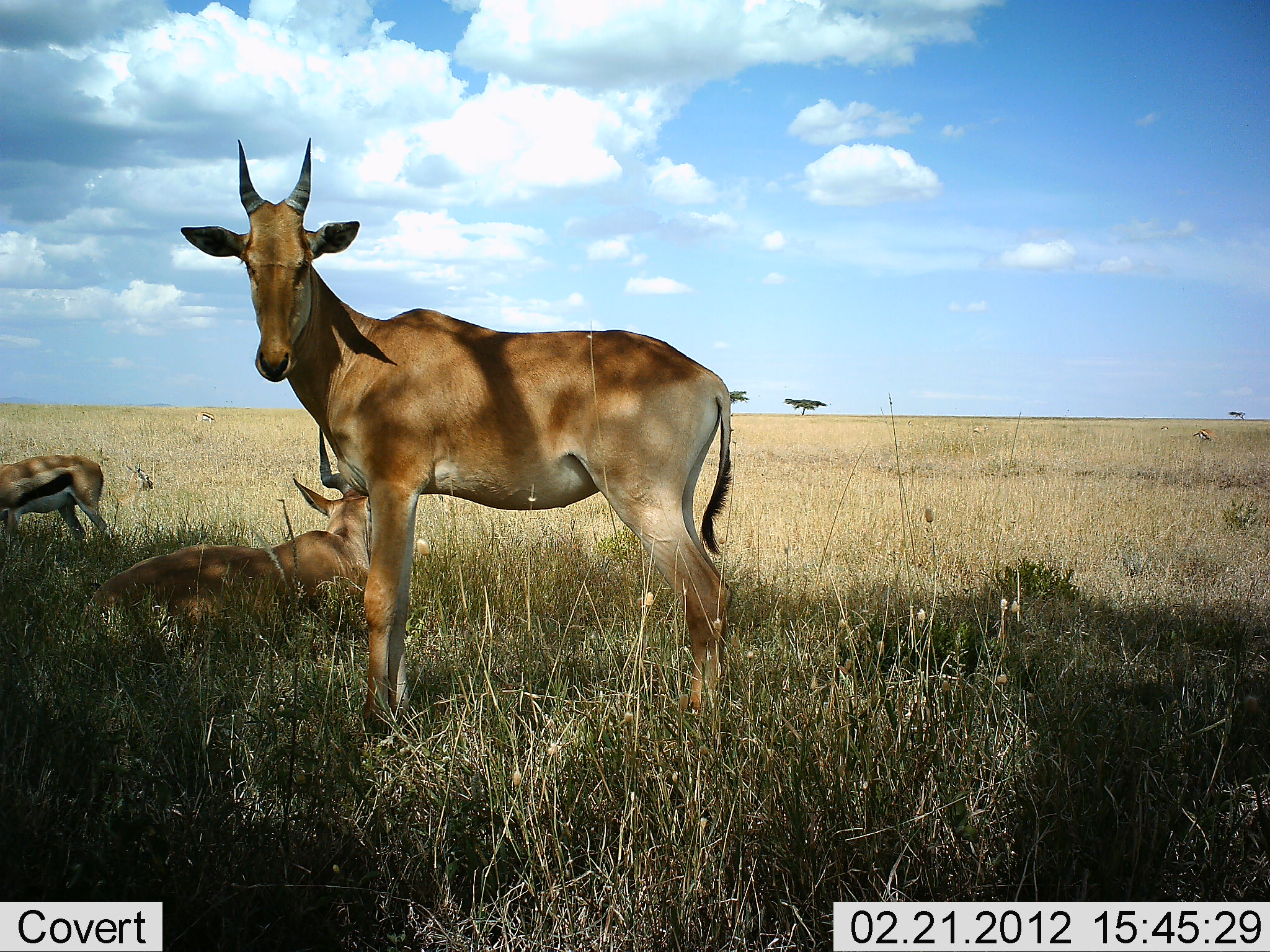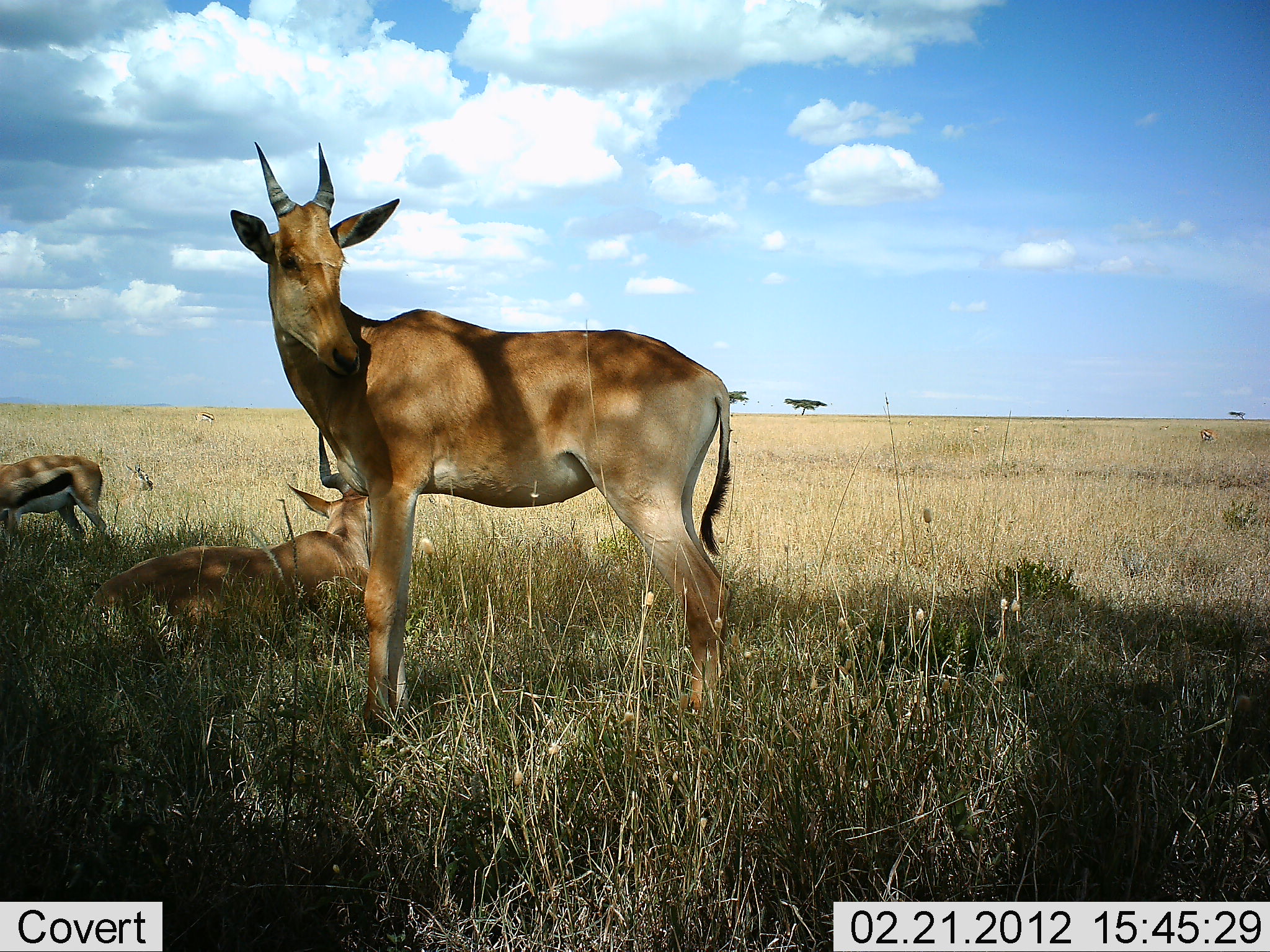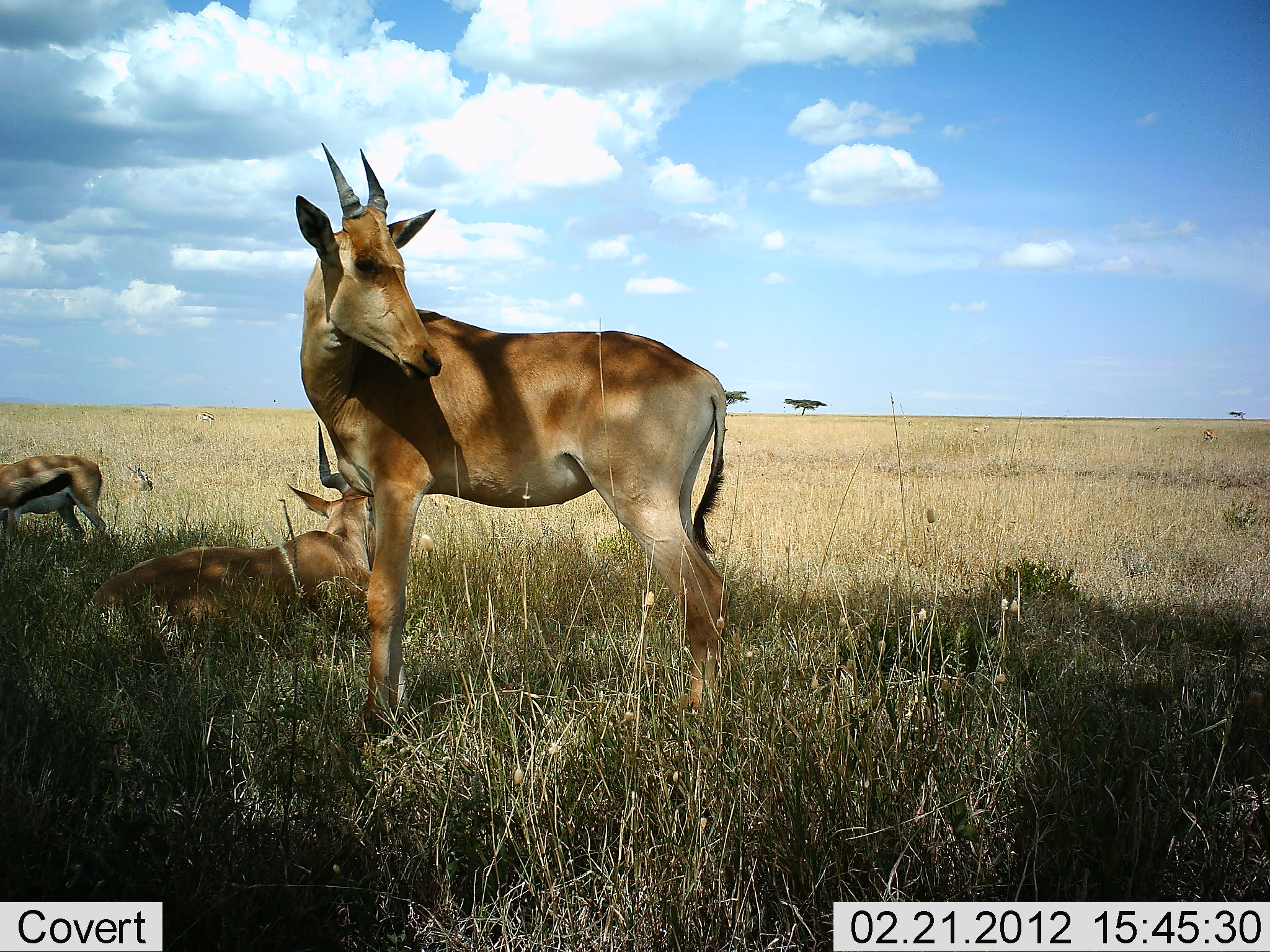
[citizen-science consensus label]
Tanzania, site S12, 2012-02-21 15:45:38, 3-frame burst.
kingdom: Animalia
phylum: Chordata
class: Mammalia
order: Artiodactyla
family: Bovidae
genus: Eudorcas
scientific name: Eudorcas thomsonii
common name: thomson's gazelle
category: gazellethomsons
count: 1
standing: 56%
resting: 6%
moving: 0%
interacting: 0%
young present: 0%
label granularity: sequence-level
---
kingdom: Animalia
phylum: Chordata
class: Mammalia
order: Artiodactyla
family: Bovidae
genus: Alcelaphus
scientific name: Alcelaphus buselaphus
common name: hartebeest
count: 2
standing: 94%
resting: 94%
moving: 0%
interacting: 0%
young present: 12%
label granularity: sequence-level